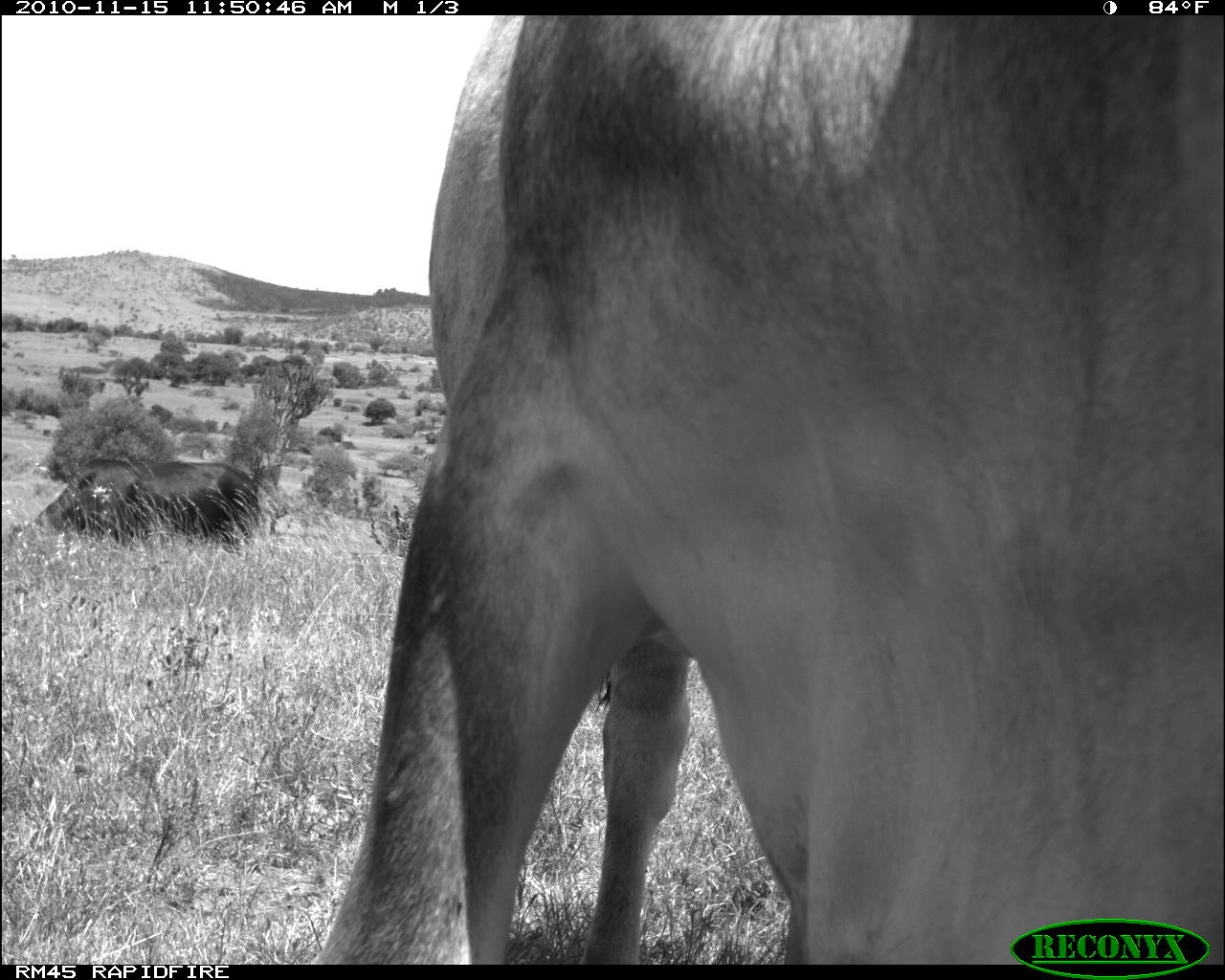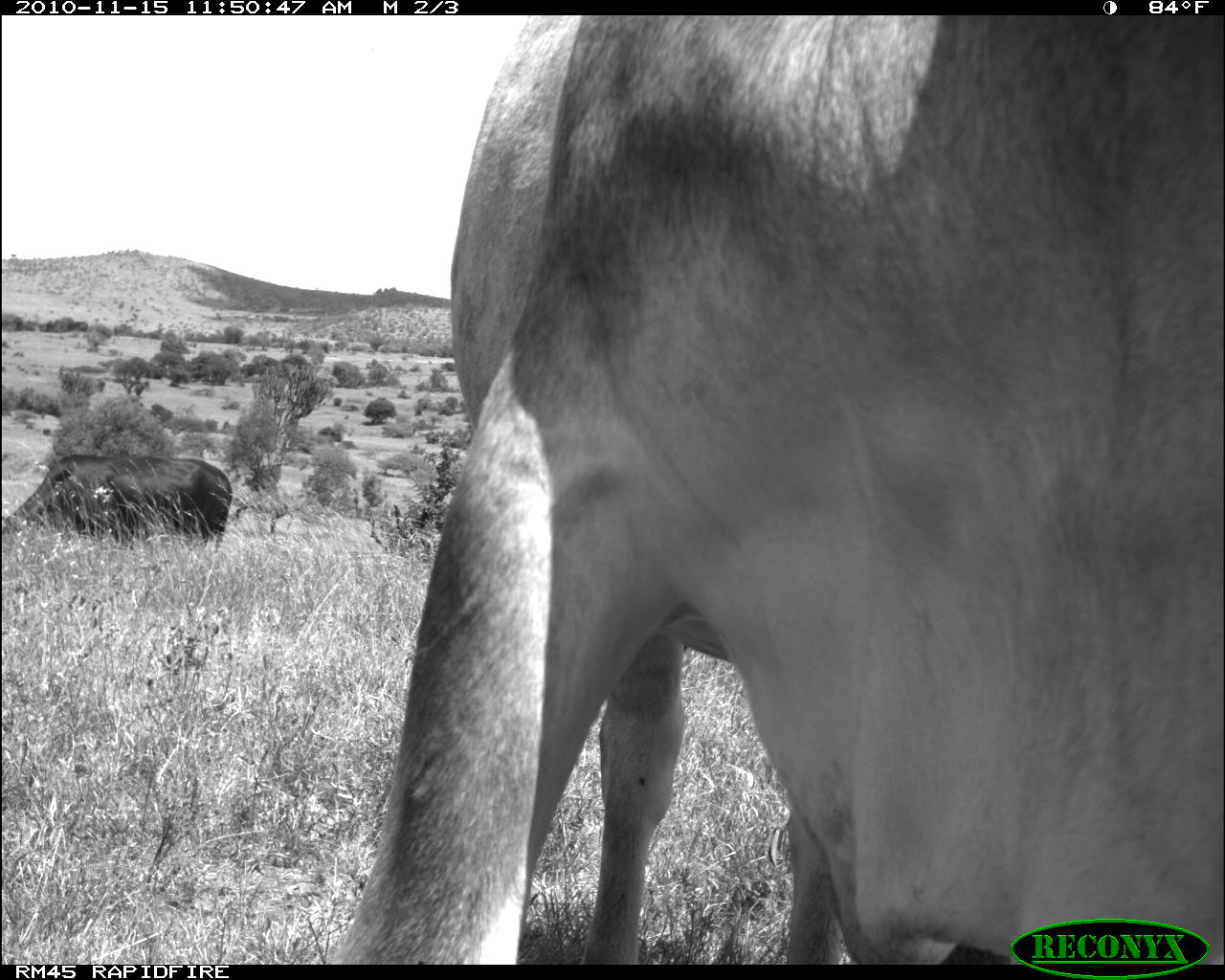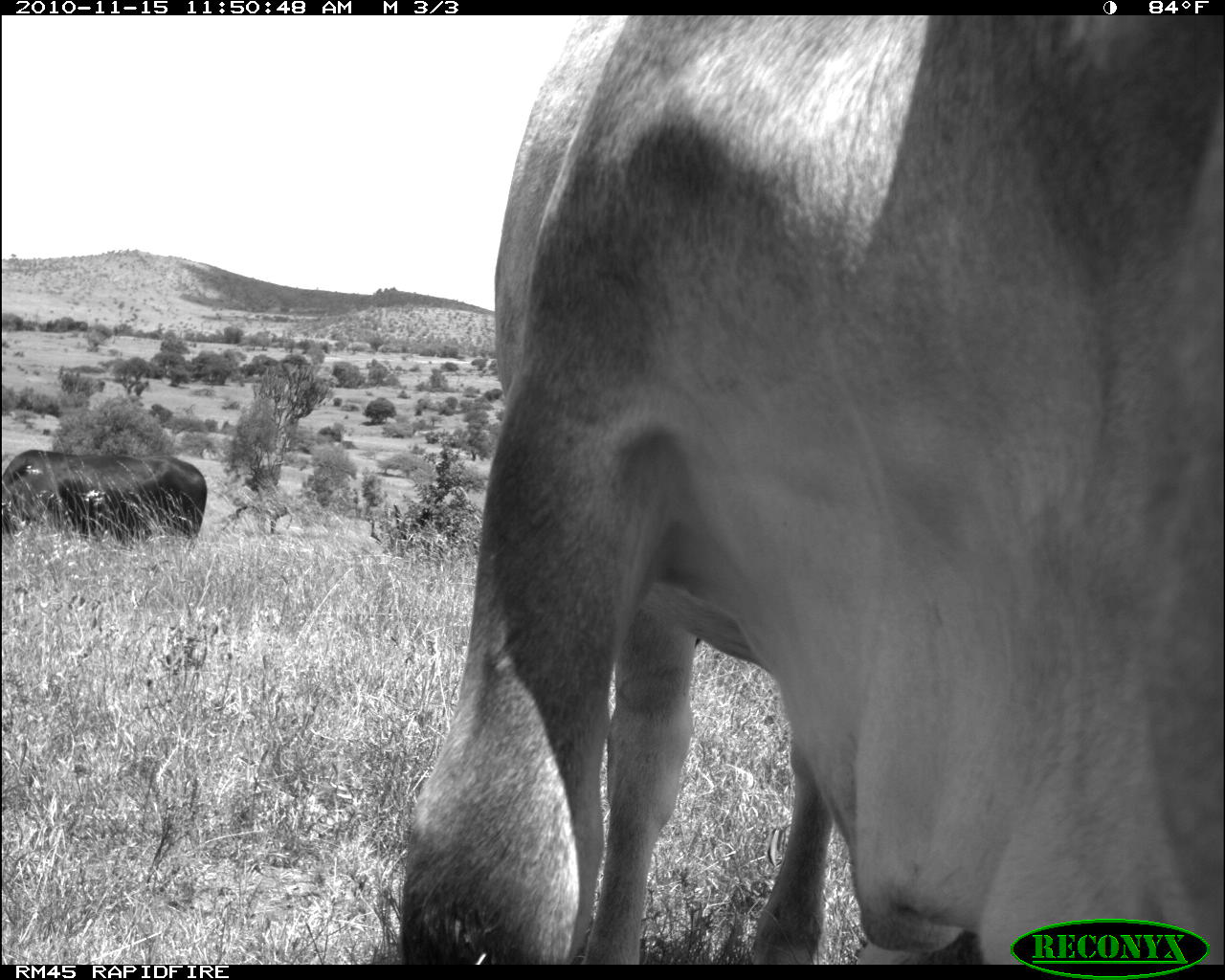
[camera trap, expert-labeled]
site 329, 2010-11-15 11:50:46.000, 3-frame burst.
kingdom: Animalia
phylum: Chordata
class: Mammalia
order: Artiodactyla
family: Bovidae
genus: Bos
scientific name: Bos taurus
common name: domestic cattle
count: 2